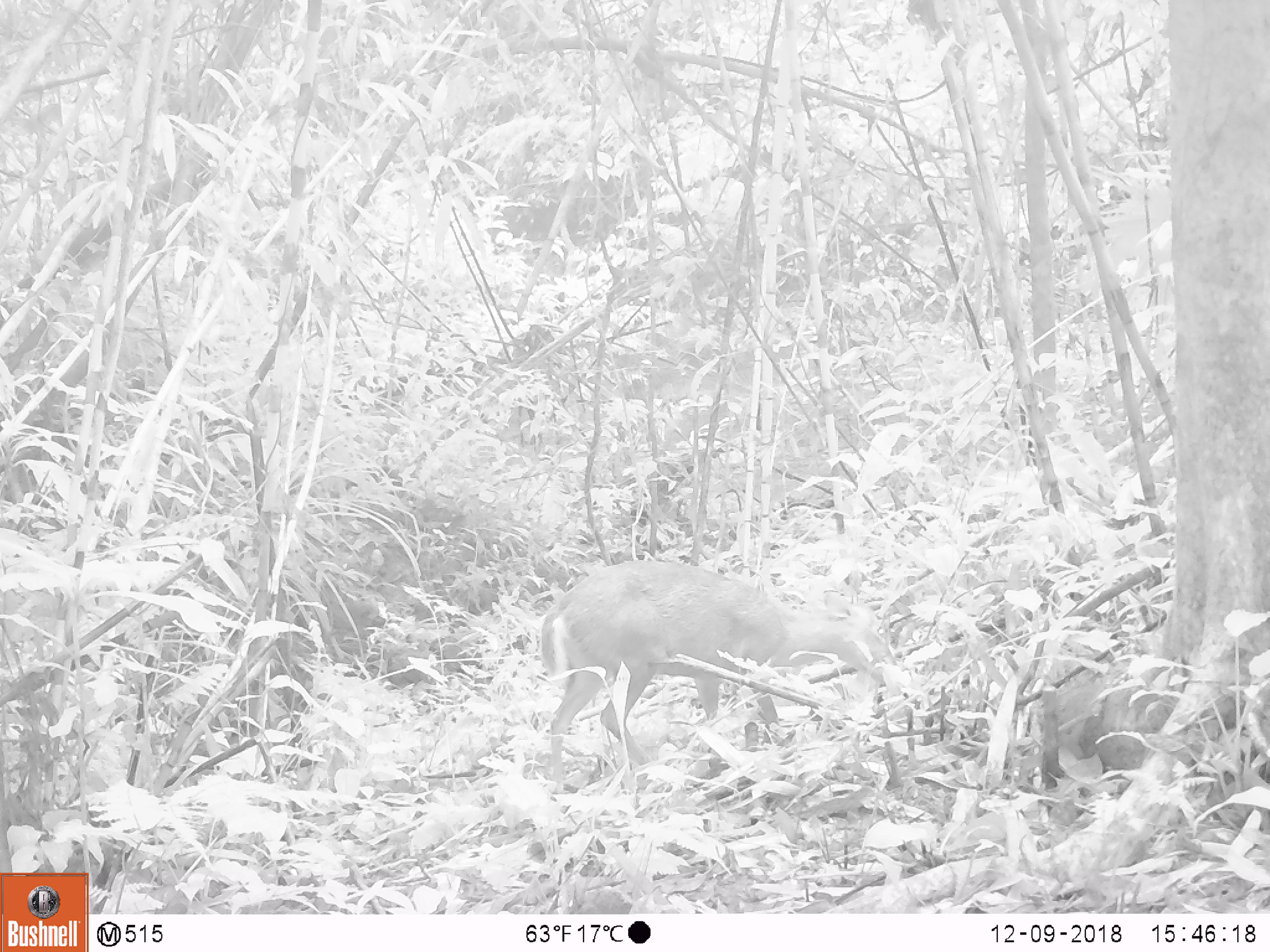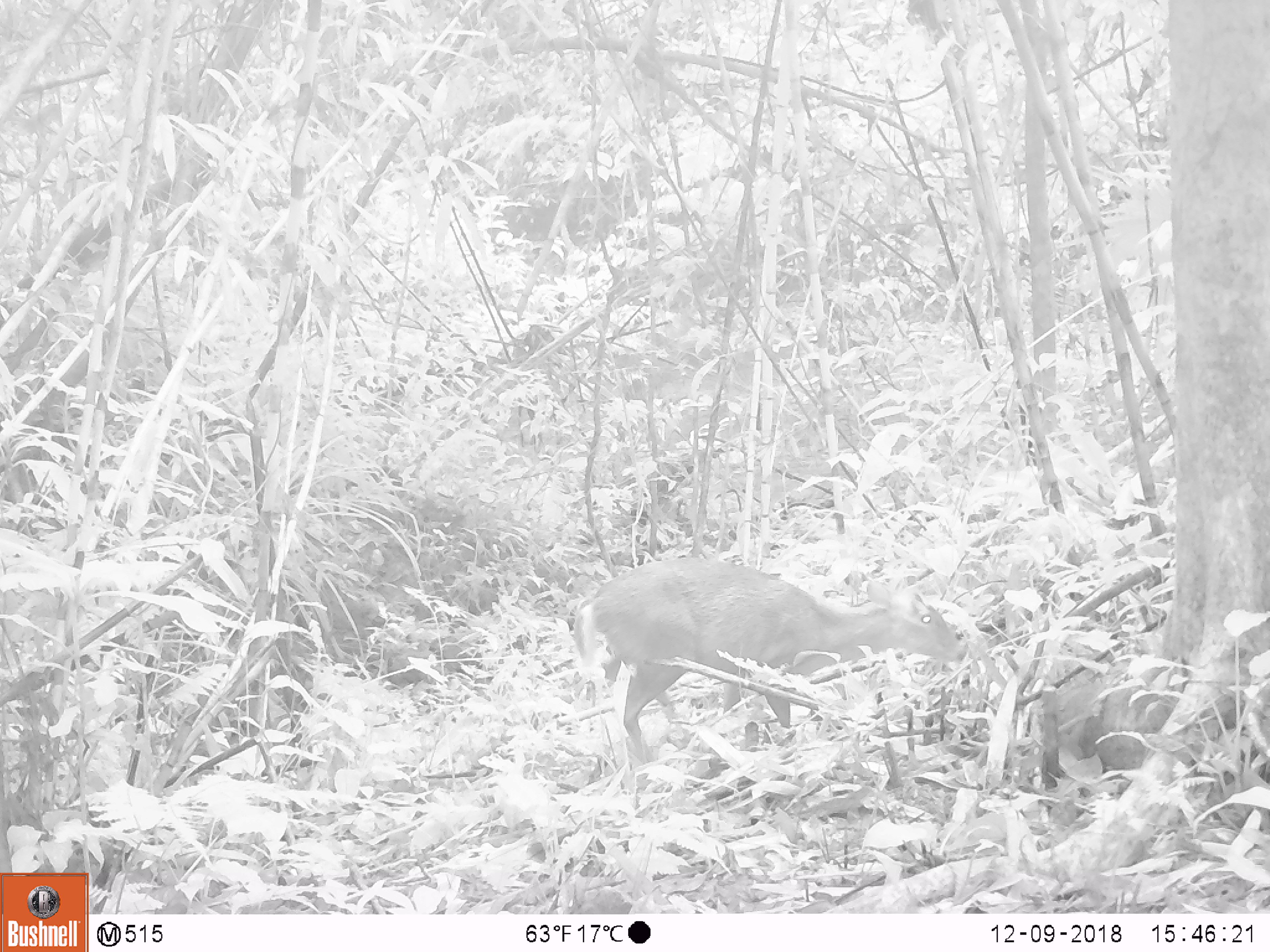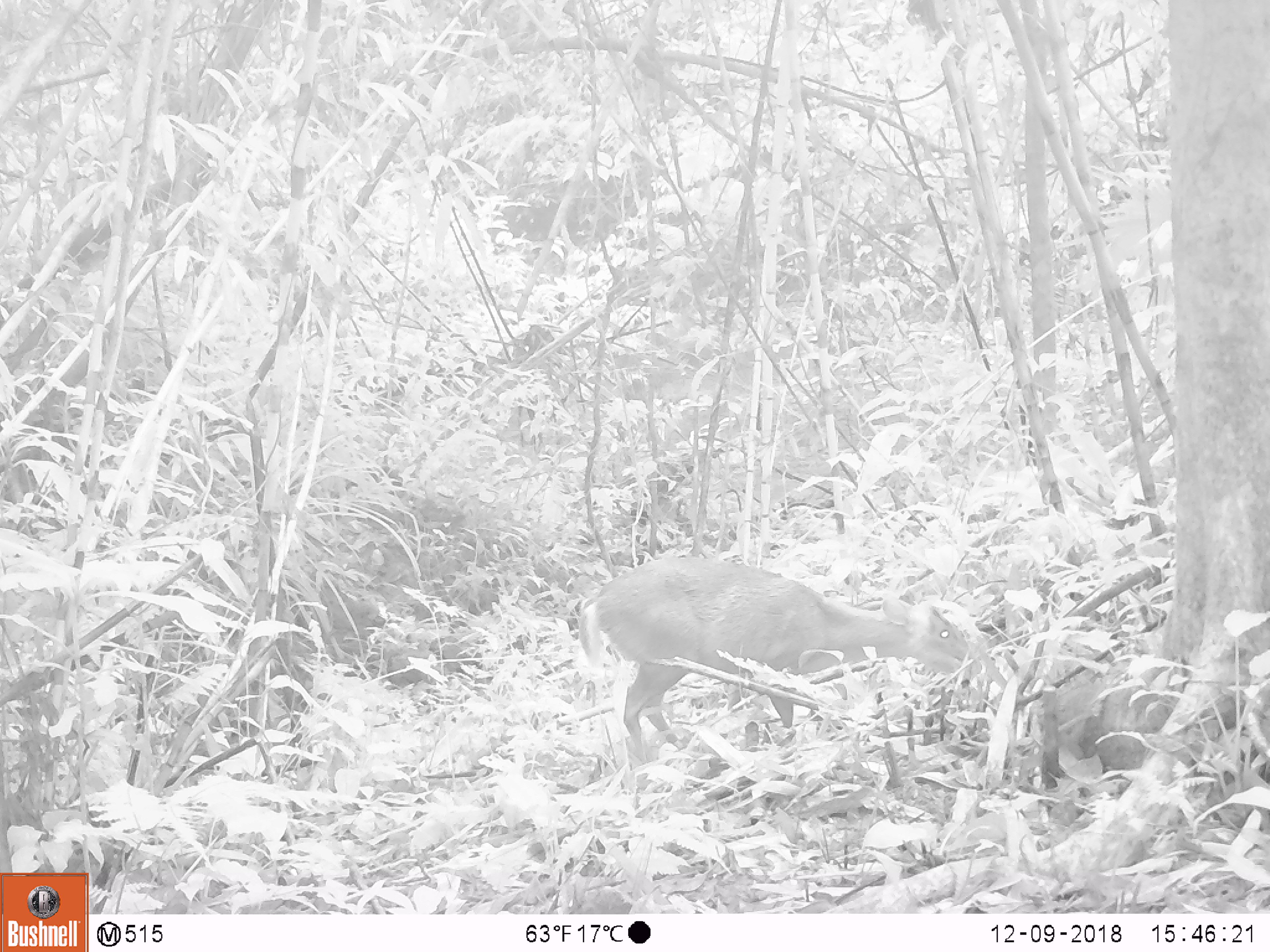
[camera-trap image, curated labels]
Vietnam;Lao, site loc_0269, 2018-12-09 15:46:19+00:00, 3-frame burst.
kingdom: Animalia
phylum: Chordata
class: Mammalia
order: Artiodactyla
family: Cervidae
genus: Muntiacus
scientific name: Muntiacus rooseveltorum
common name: roosevelt's muntjac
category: roosevelts muntjac group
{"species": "roosevelts muntjac group (roosevelt's muntjac) (Muntiacus rooseveltorum)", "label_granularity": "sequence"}